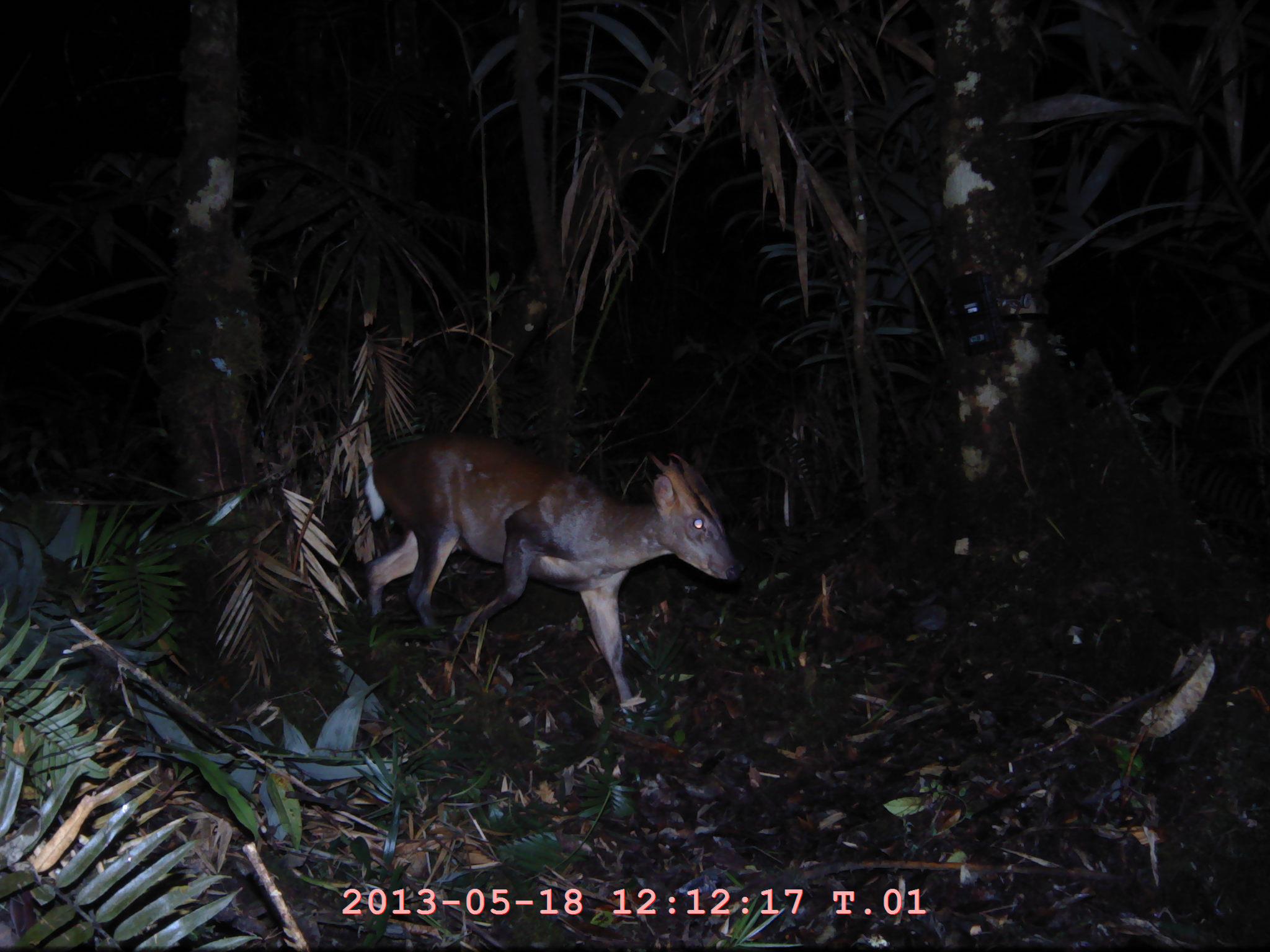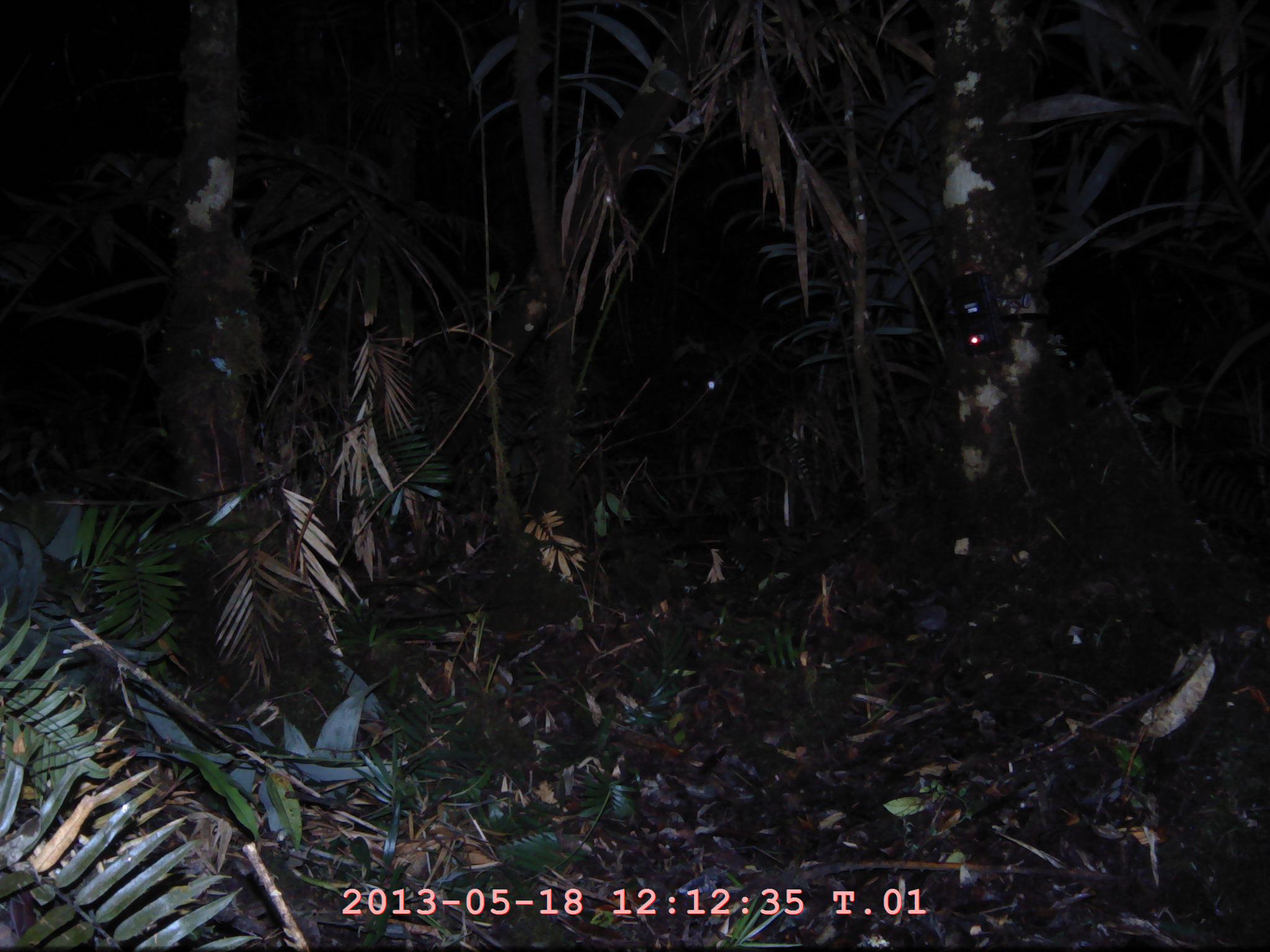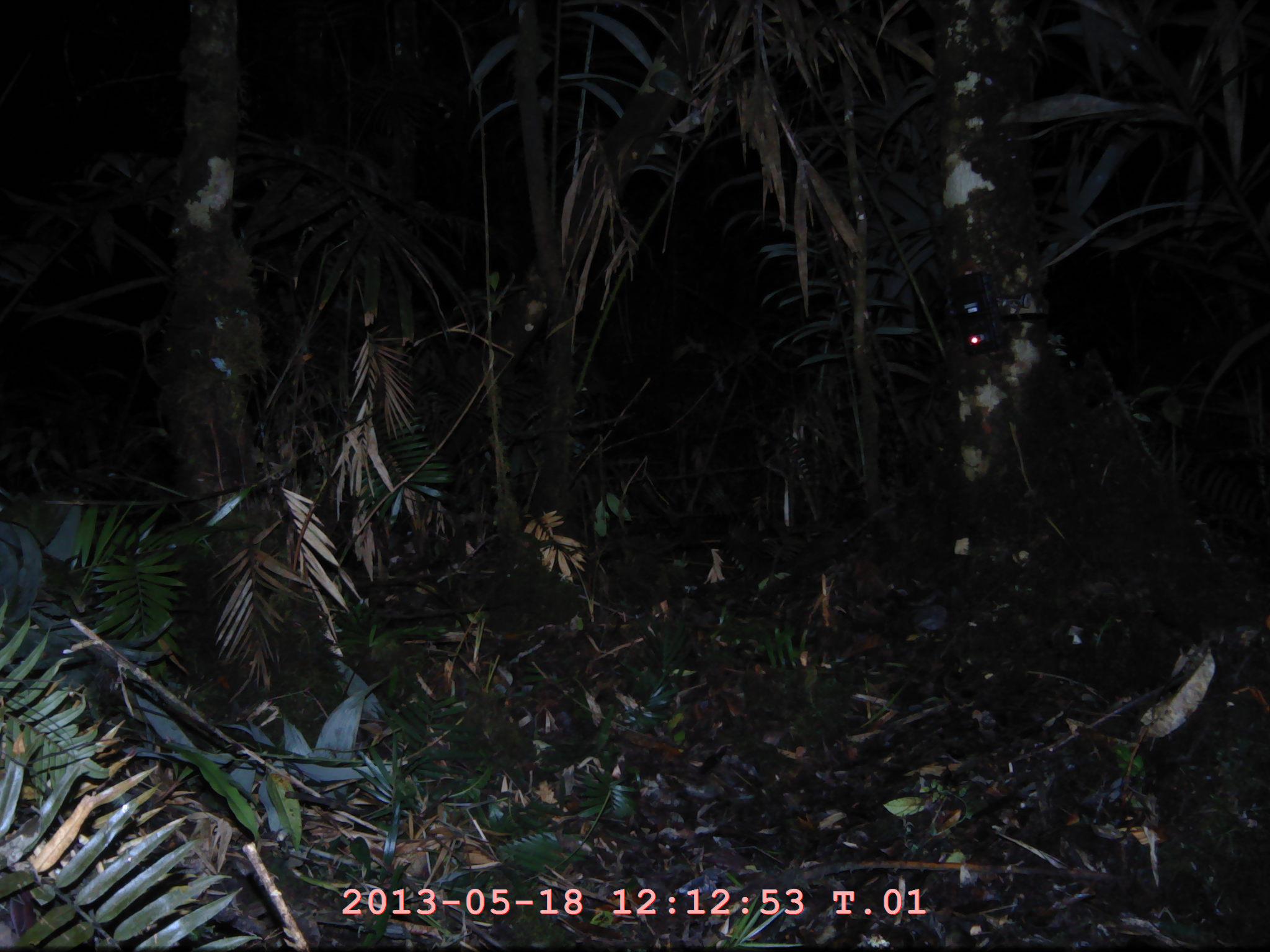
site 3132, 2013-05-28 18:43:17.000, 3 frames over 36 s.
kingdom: Animalia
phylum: Chordata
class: Mammalia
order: Artiodactyla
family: Cervidae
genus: Muntiacus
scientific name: Muntiacus muntjak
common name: southern red muntjac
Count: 1.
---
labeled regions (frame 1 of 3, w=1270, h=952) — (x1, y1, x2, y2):
muntiacus muntjak: (364, 430, 746, 725)